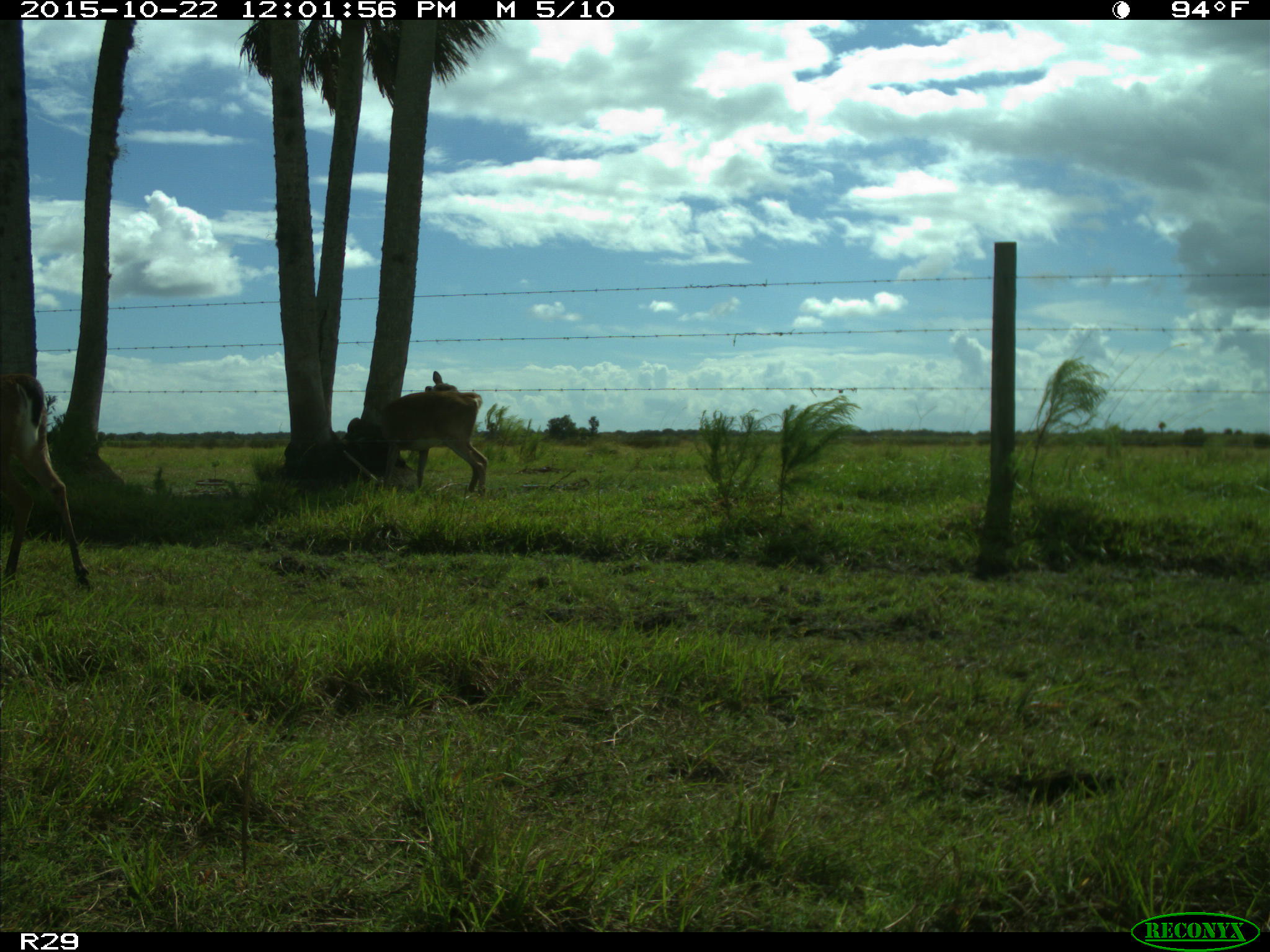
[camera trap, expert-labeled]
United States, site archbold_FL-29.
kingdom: Animalia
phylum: Chordata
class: Mammalia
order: Artiodactyla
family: Cervidae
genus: Odocoileus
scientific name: Odocoileus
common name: deer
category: unidentified deer